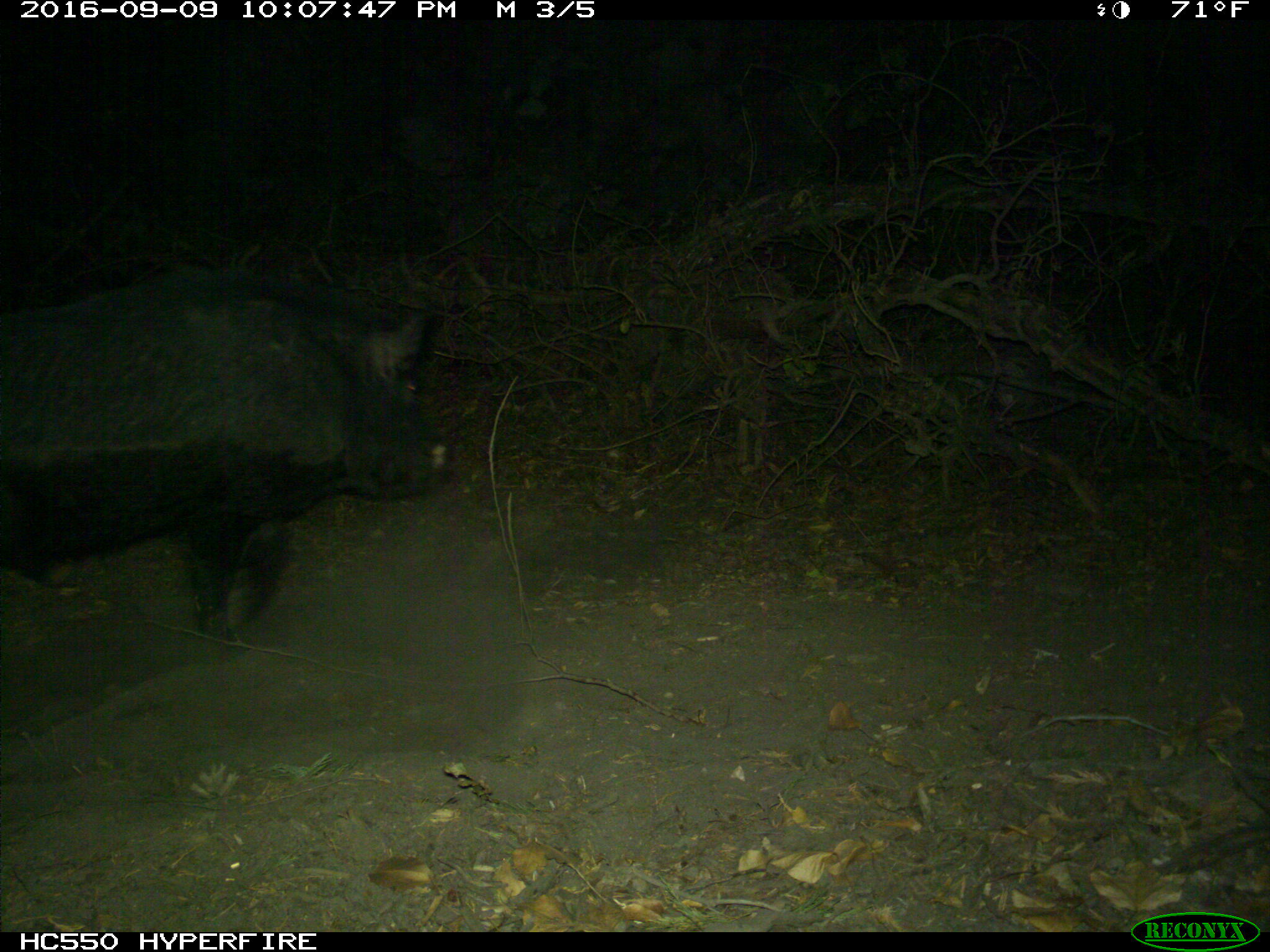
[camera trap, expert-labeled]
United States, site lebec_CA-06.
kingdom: Animalia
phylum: Chordata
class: Mammalia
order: Artiodactyla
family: Suidae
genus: Sus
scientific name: Sus scrofa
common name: wild boar